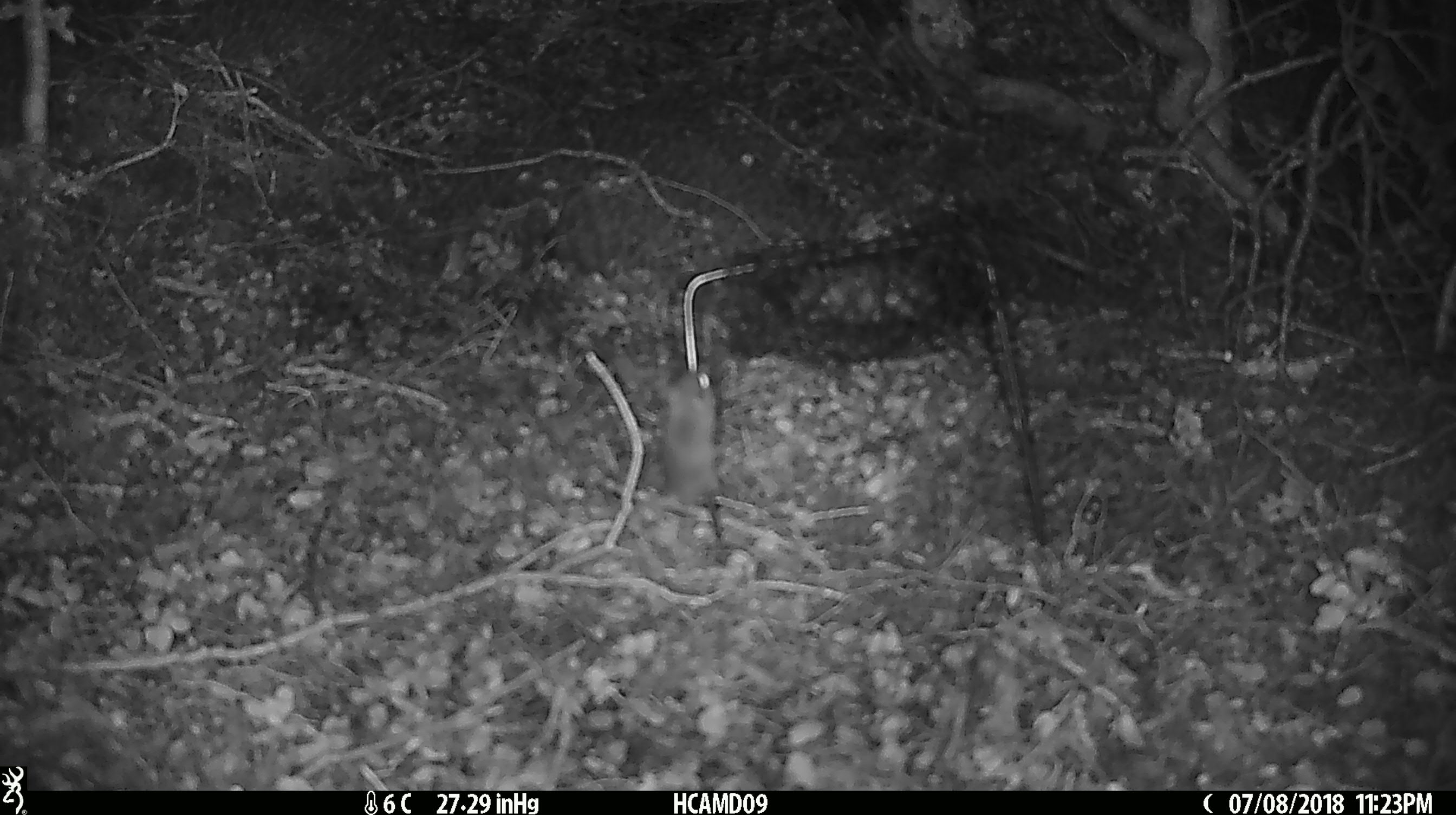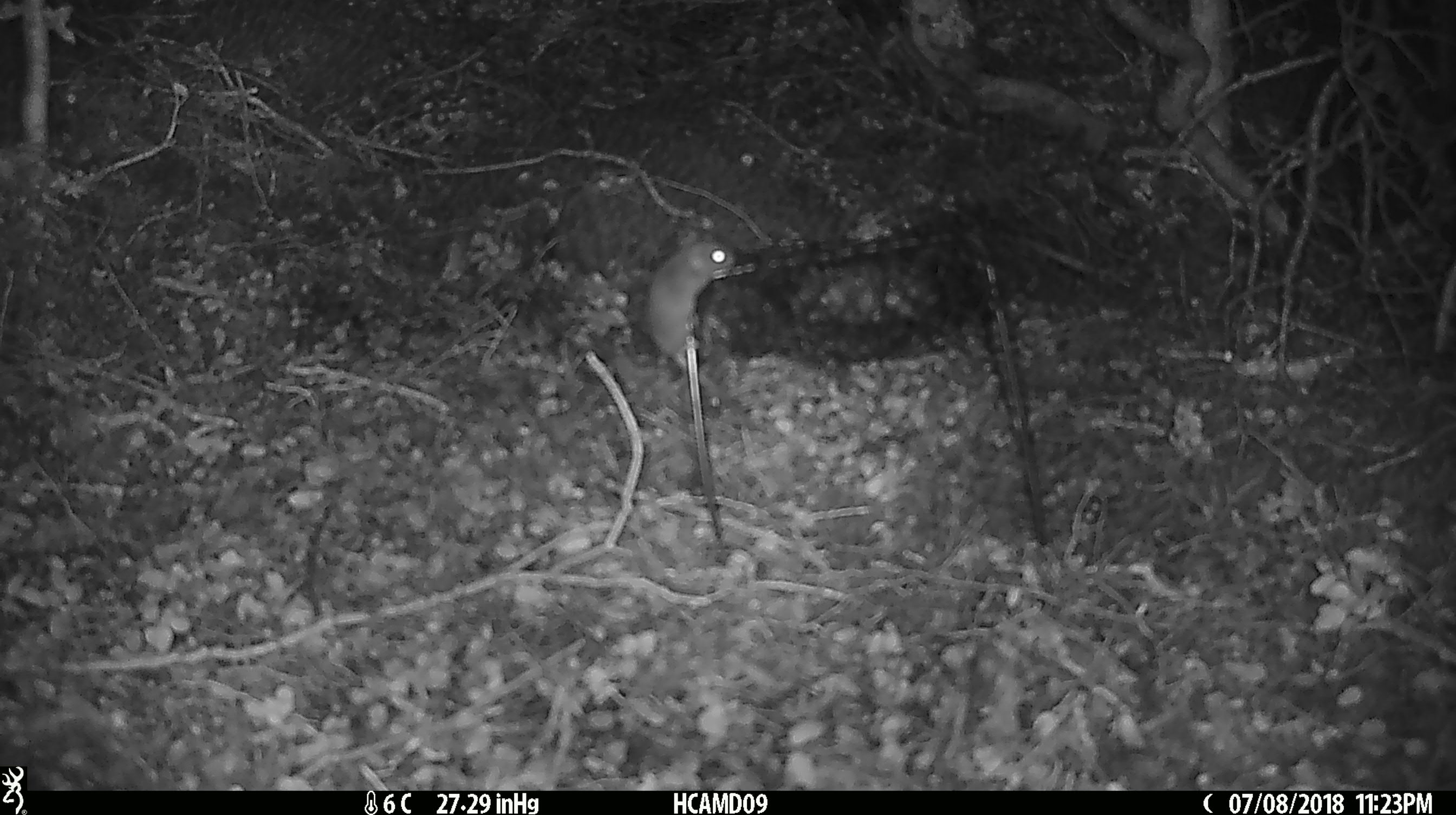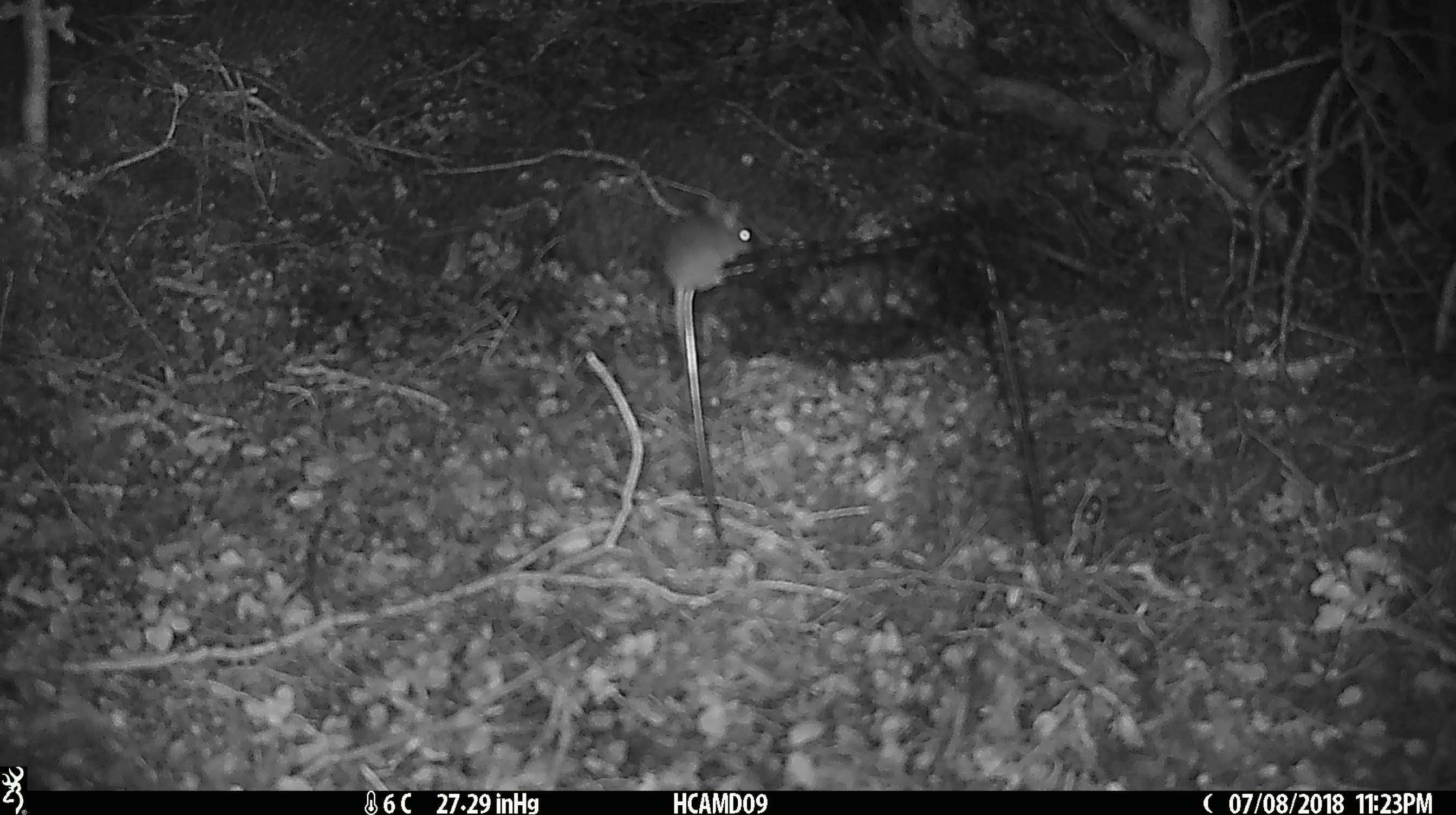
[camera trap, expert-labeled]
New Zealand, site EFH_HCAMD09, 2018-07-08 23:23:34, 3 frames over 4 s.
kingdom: Animalia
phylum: Chordata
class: Mammalia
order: Rodentia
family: Muridae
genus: Mus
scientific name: Mus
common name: mouse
Mouse (Mus).